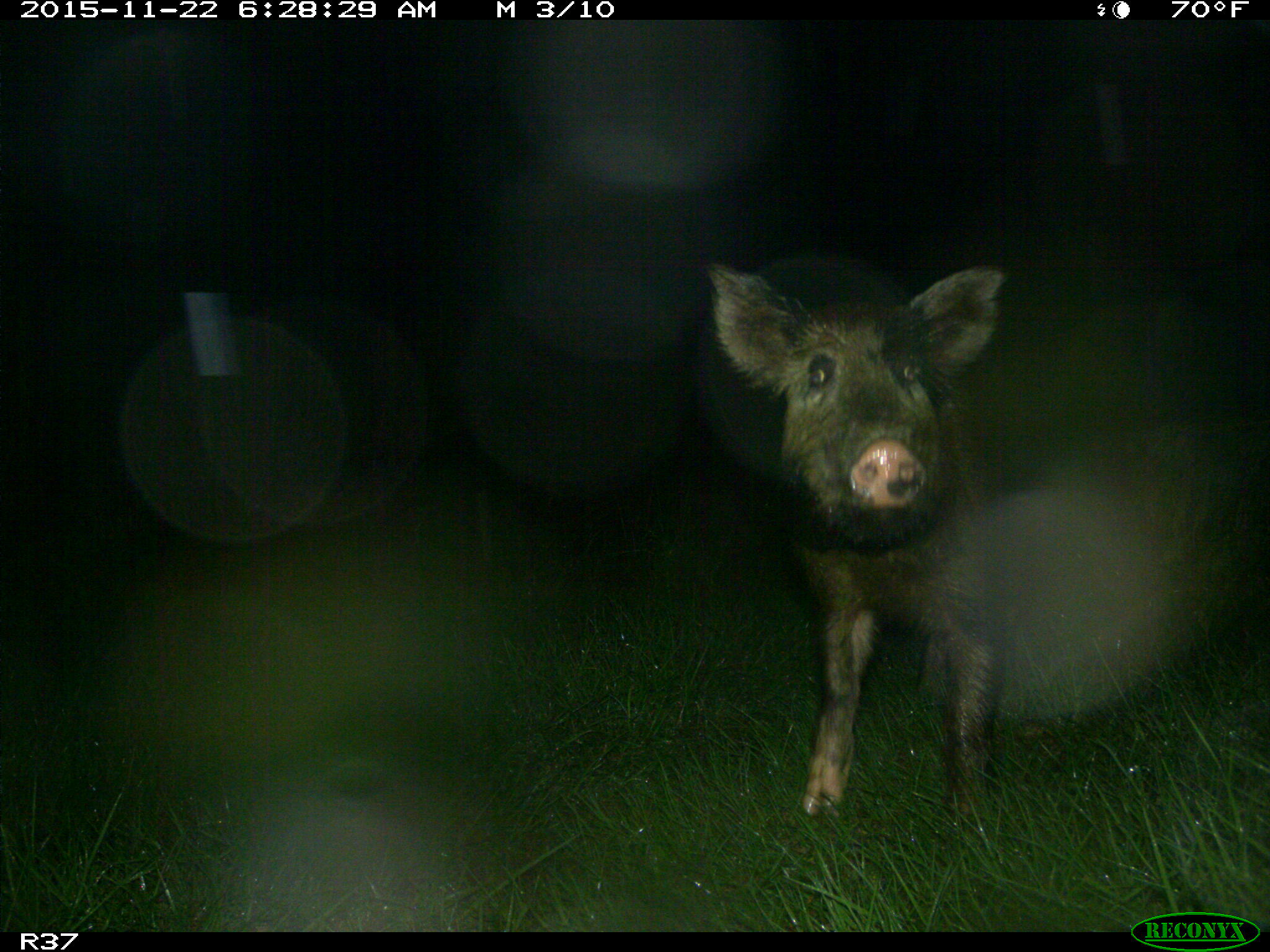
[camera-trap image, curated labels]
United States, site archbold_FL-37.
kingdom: Animalia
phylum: Chordata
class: Mammalia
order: Artiodactyla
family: Suidae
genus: Sus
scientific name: Sus scrofa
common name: wild boar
Sus scrofa (wild boar).